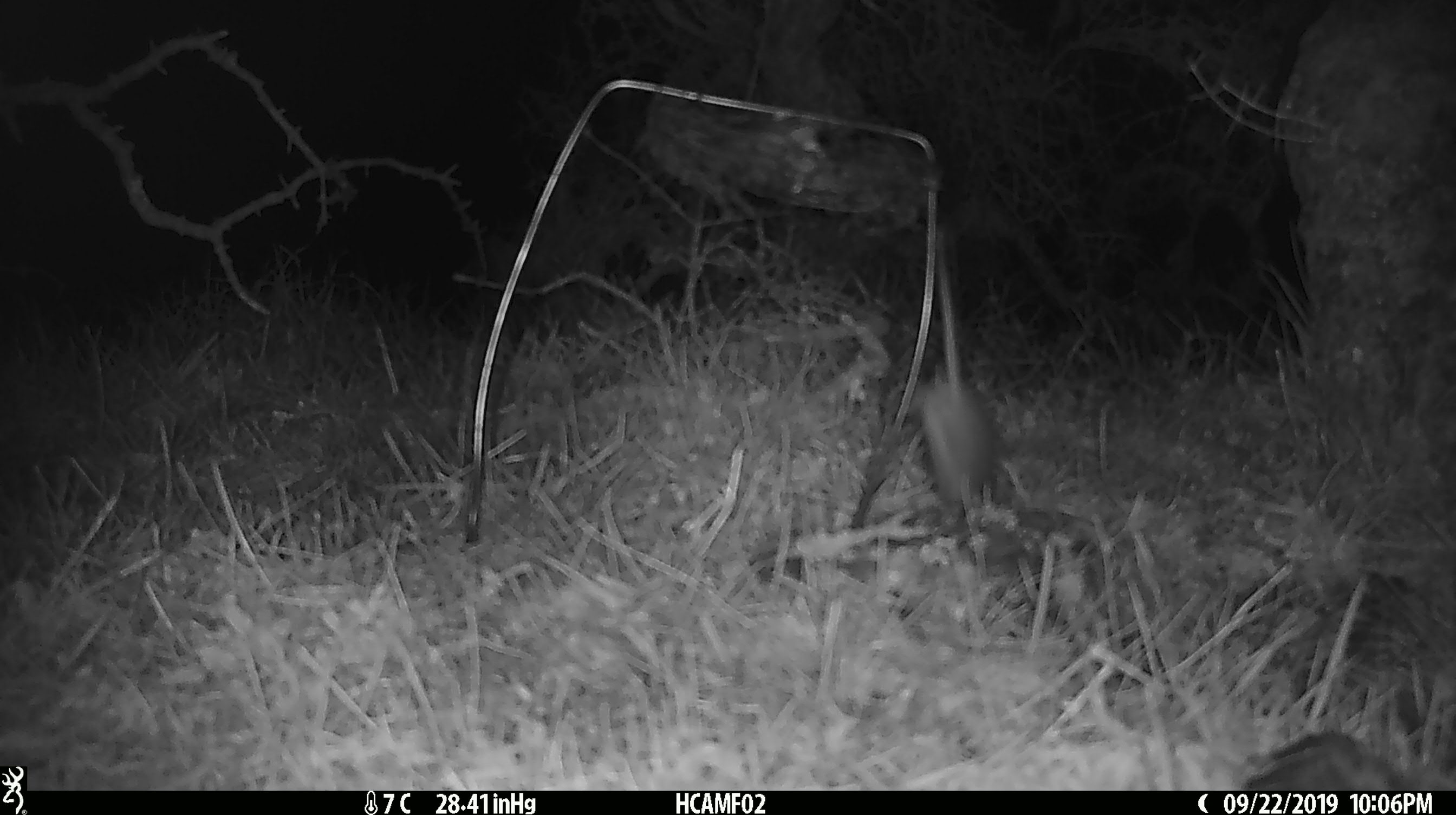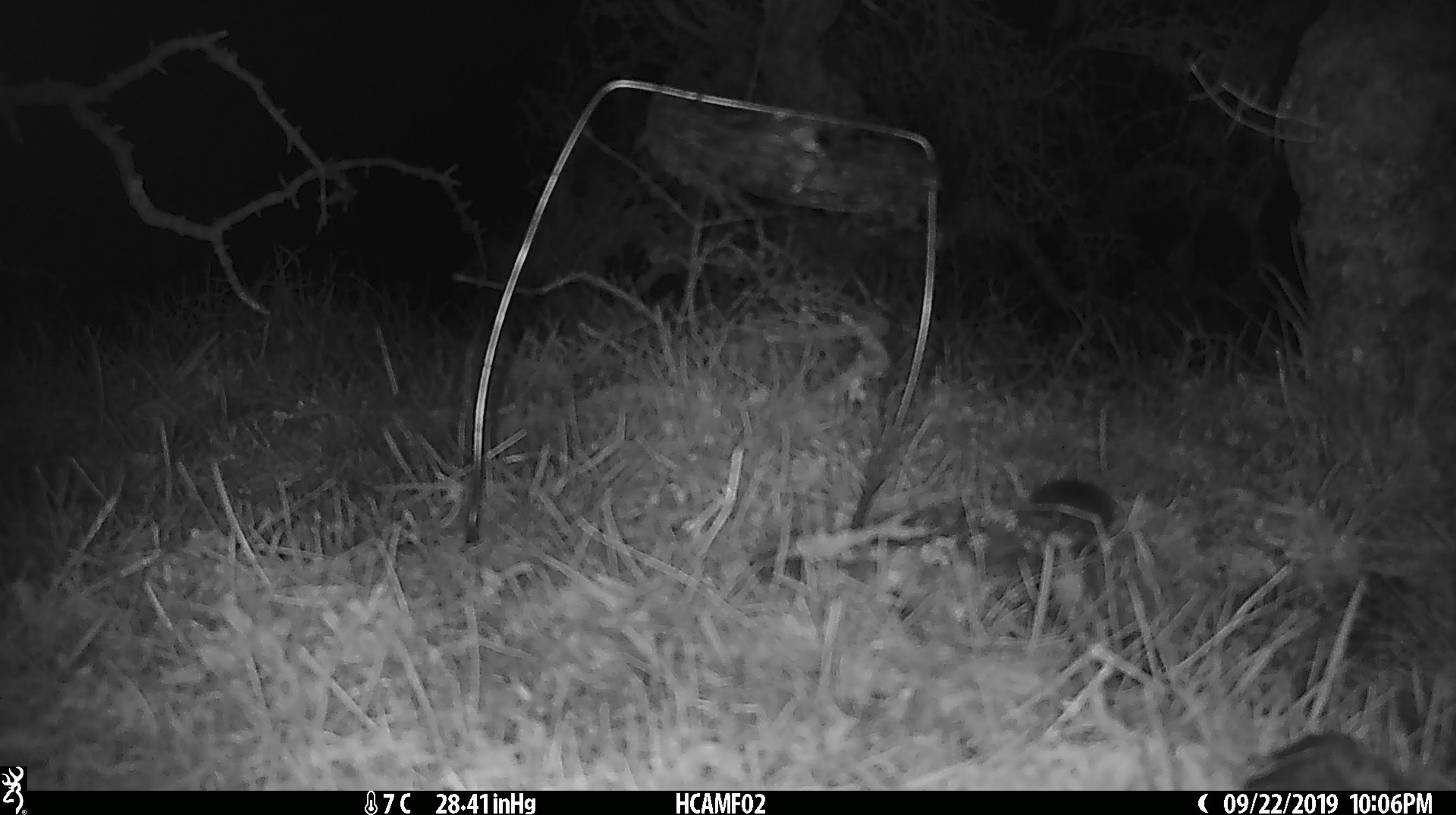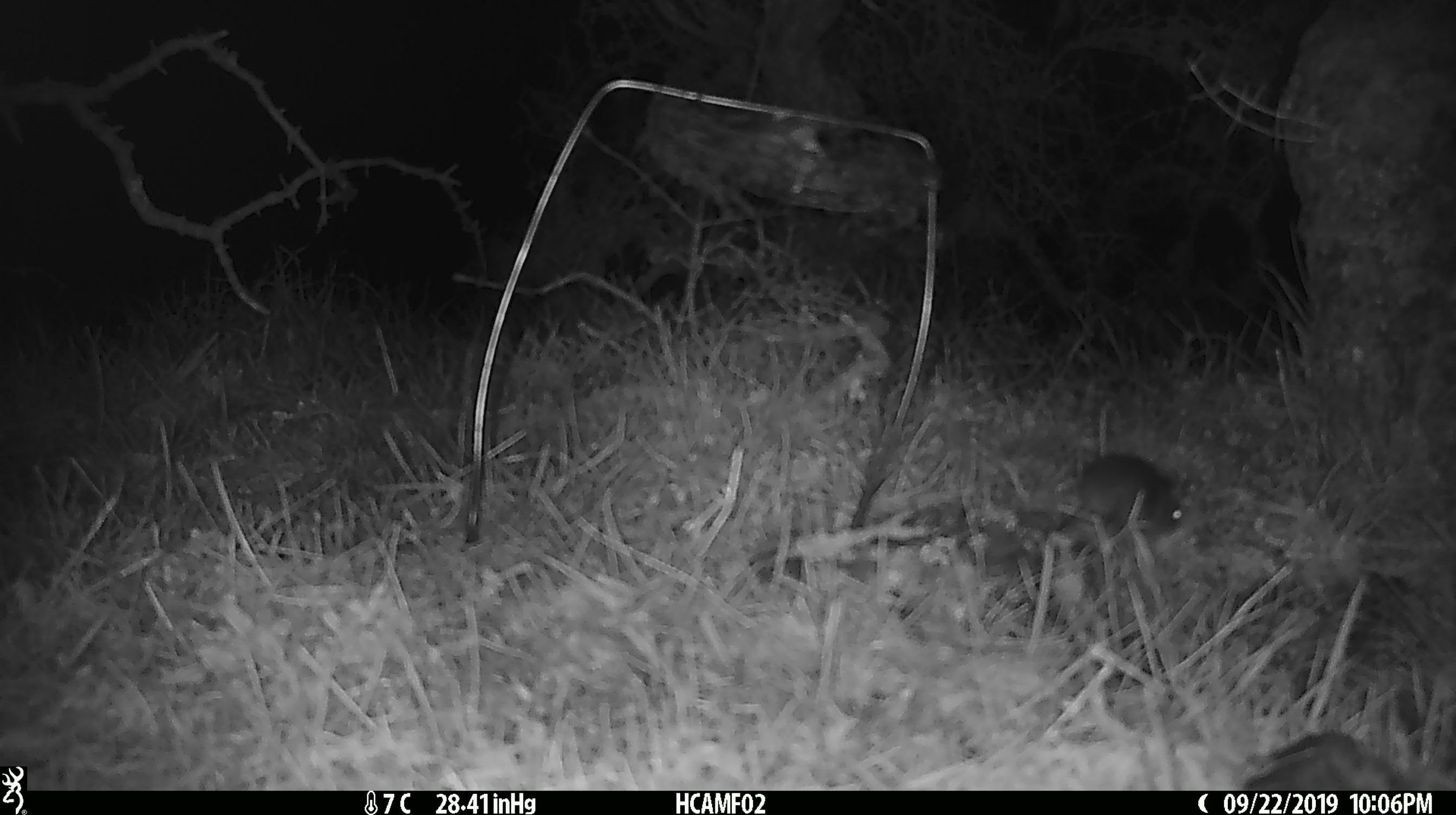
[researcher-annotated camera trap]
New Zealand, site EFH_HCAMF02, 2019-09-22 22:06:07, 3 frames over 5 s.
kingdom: Animalia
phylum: Chordata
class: Mammalia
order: Rodentia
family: Muridae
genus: Mus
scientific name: Mus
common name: mouse